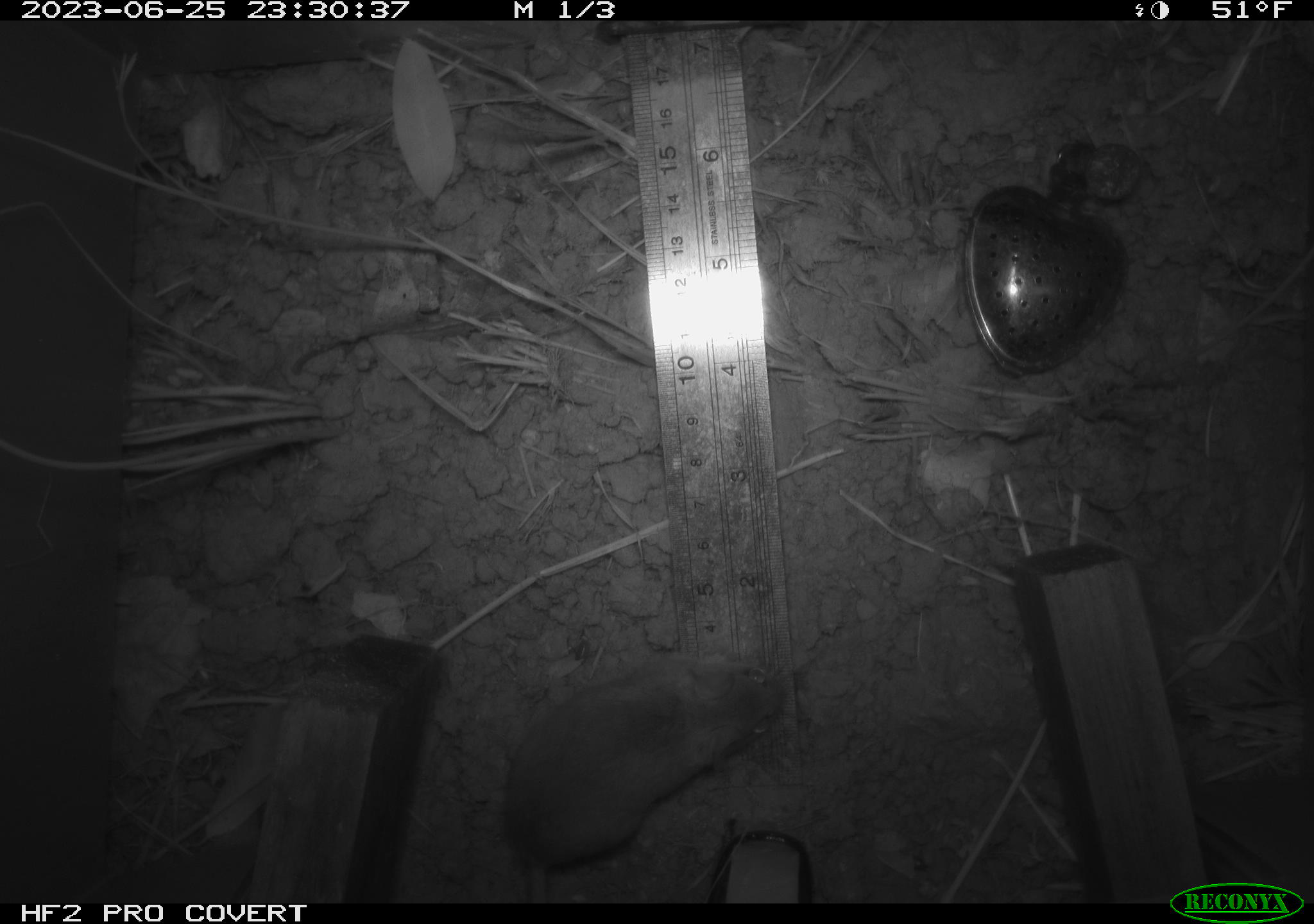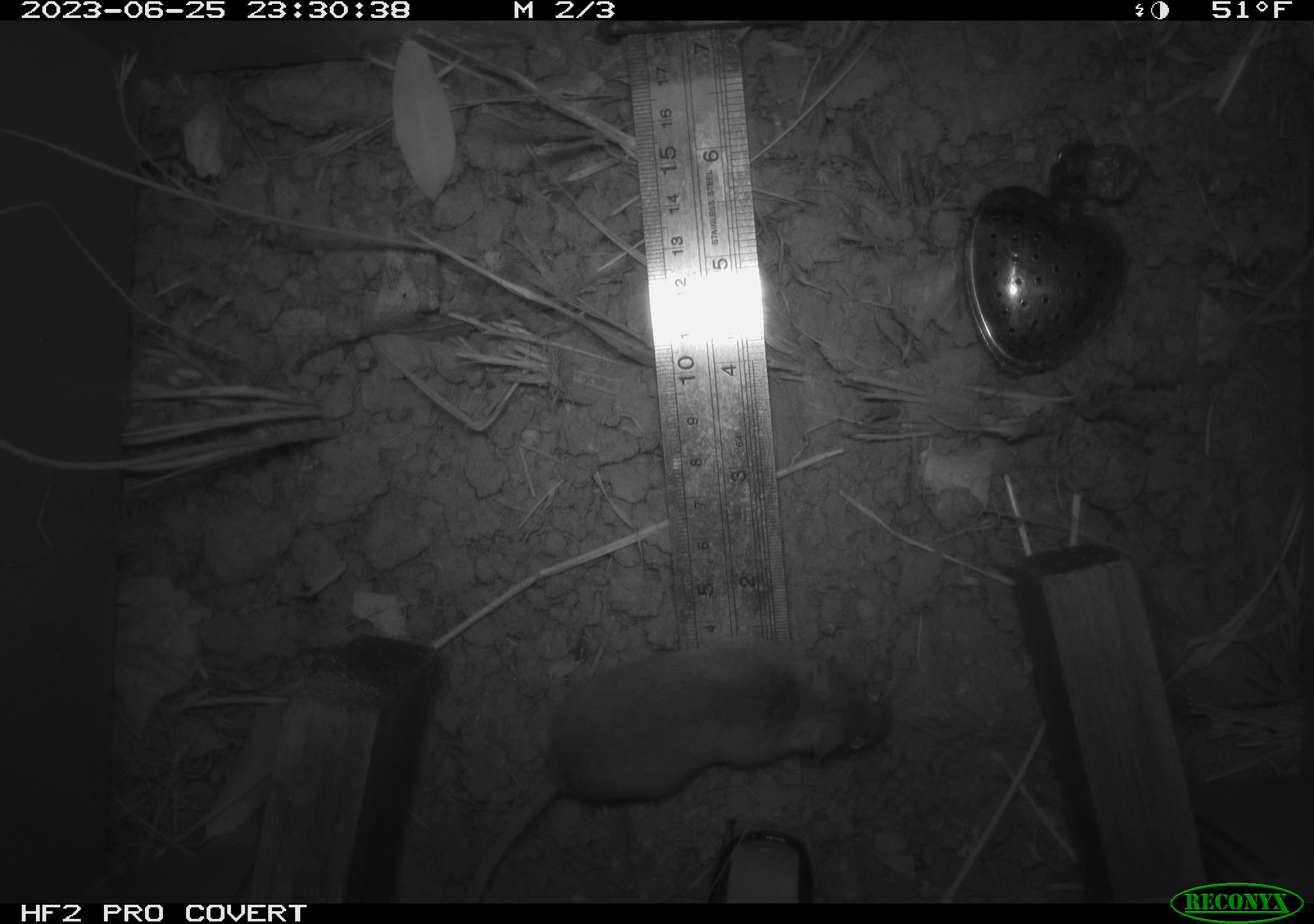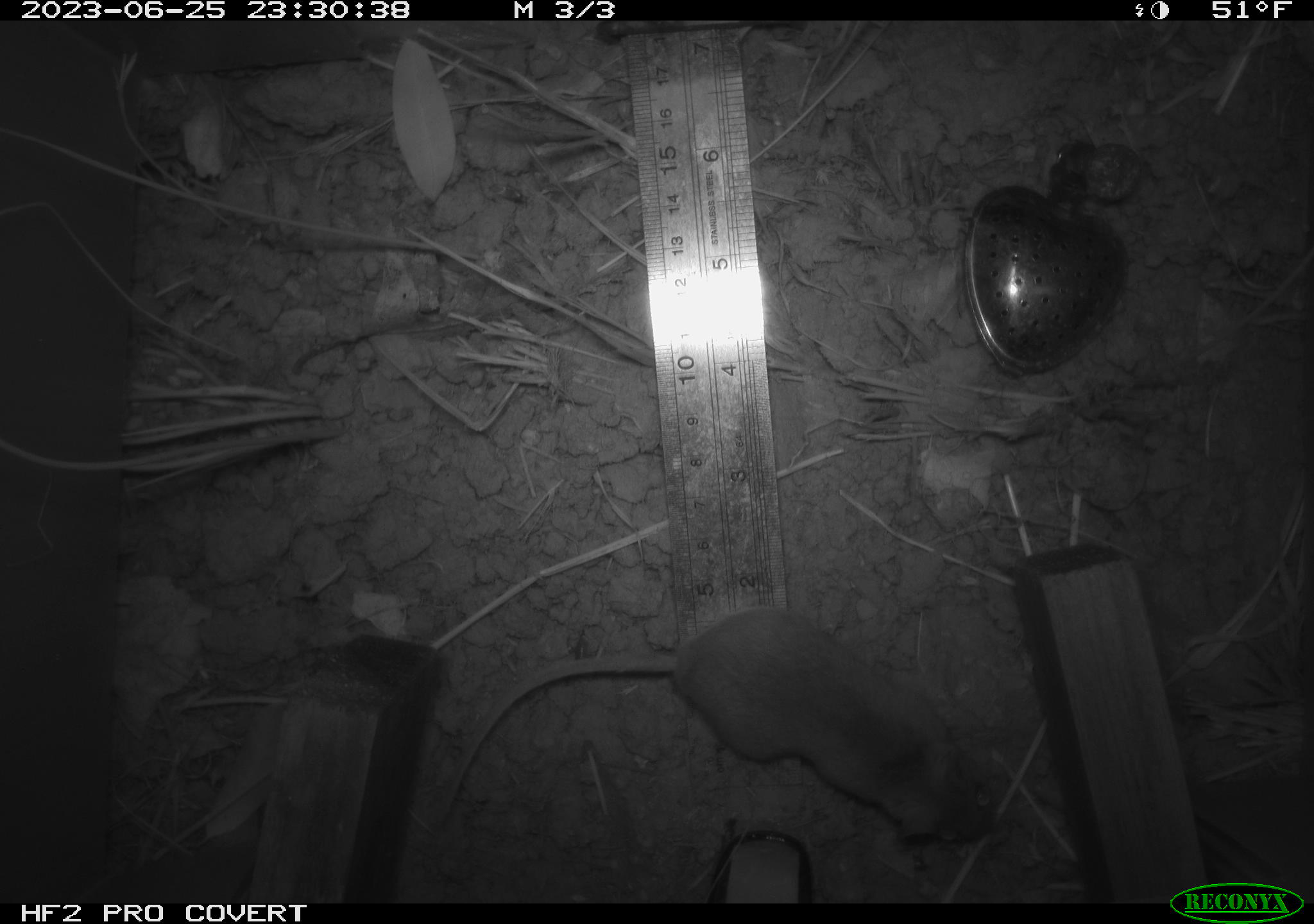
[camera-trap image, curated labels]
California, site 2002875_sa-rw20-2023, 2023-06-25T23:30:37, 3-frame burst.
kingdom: Animalia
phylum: Chordata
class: Mammalia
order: Rodentia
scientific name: Rodentia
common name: mouse species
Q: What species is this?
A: Mouse species (Rodentia).